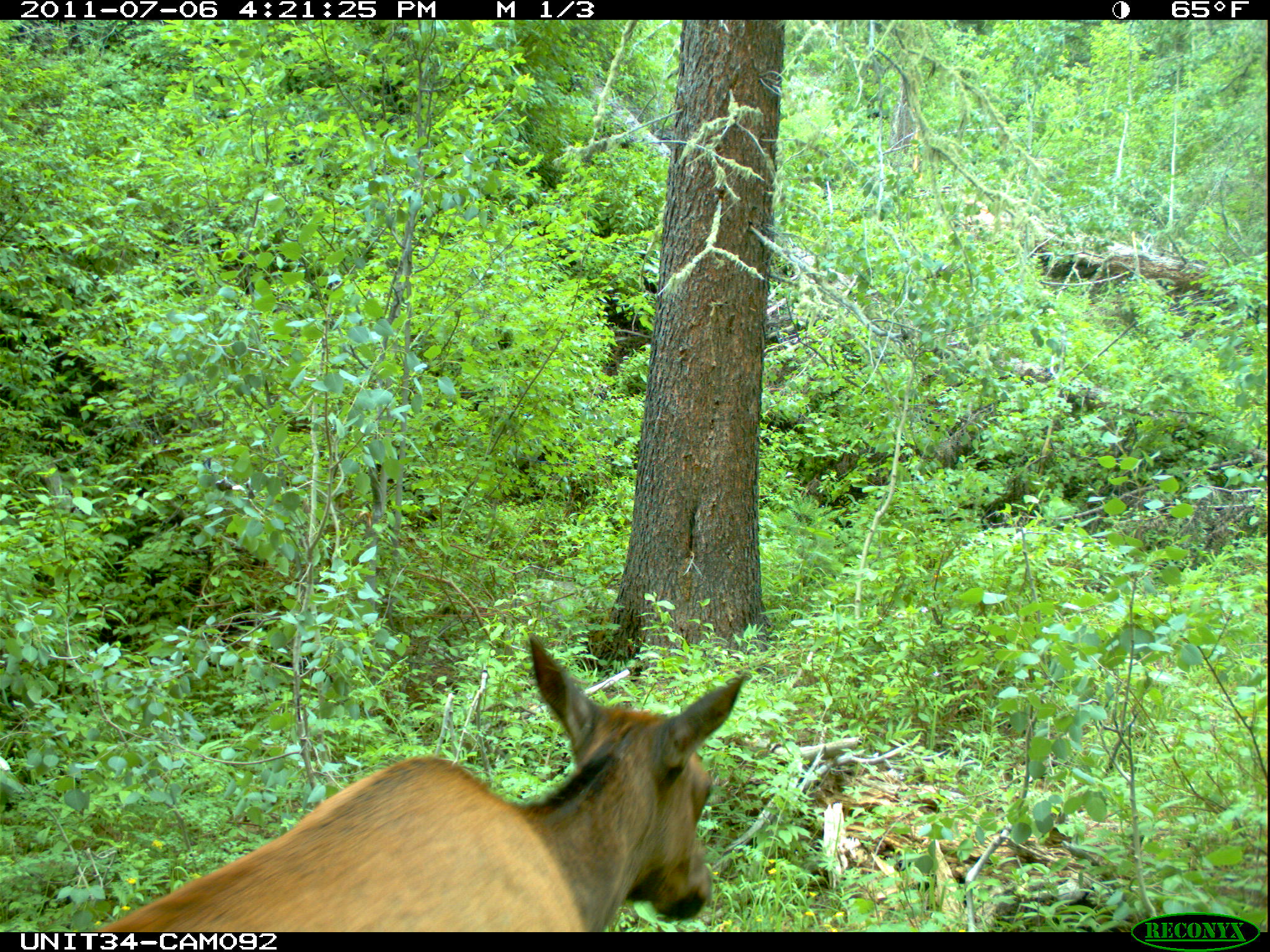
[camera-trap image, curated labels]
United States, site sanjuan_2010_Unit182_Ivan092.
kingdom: Animalia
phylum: Chordata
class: Mammalia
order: Artiodactyla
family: Cervidae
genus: Cervus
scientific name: Cervus elaphus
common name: red deer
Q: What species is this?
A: Cervus elaphus (red deer).